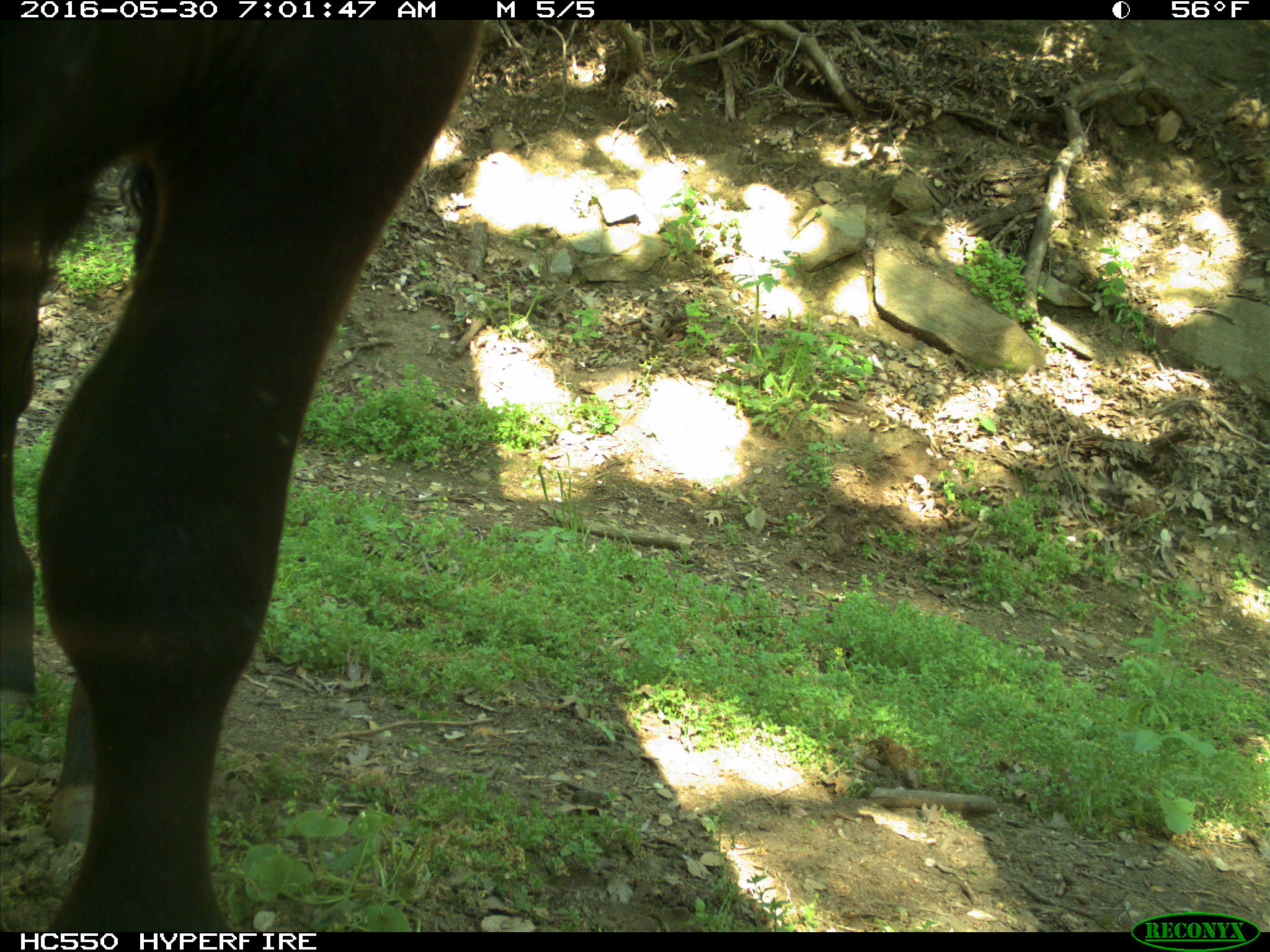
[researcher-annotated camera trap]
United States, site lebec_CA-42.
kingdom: Animalia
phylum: Chordata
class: Mammalia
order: Artiodactyla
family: Bovidae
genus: Bos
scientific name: Bos taurus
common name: domestic cow